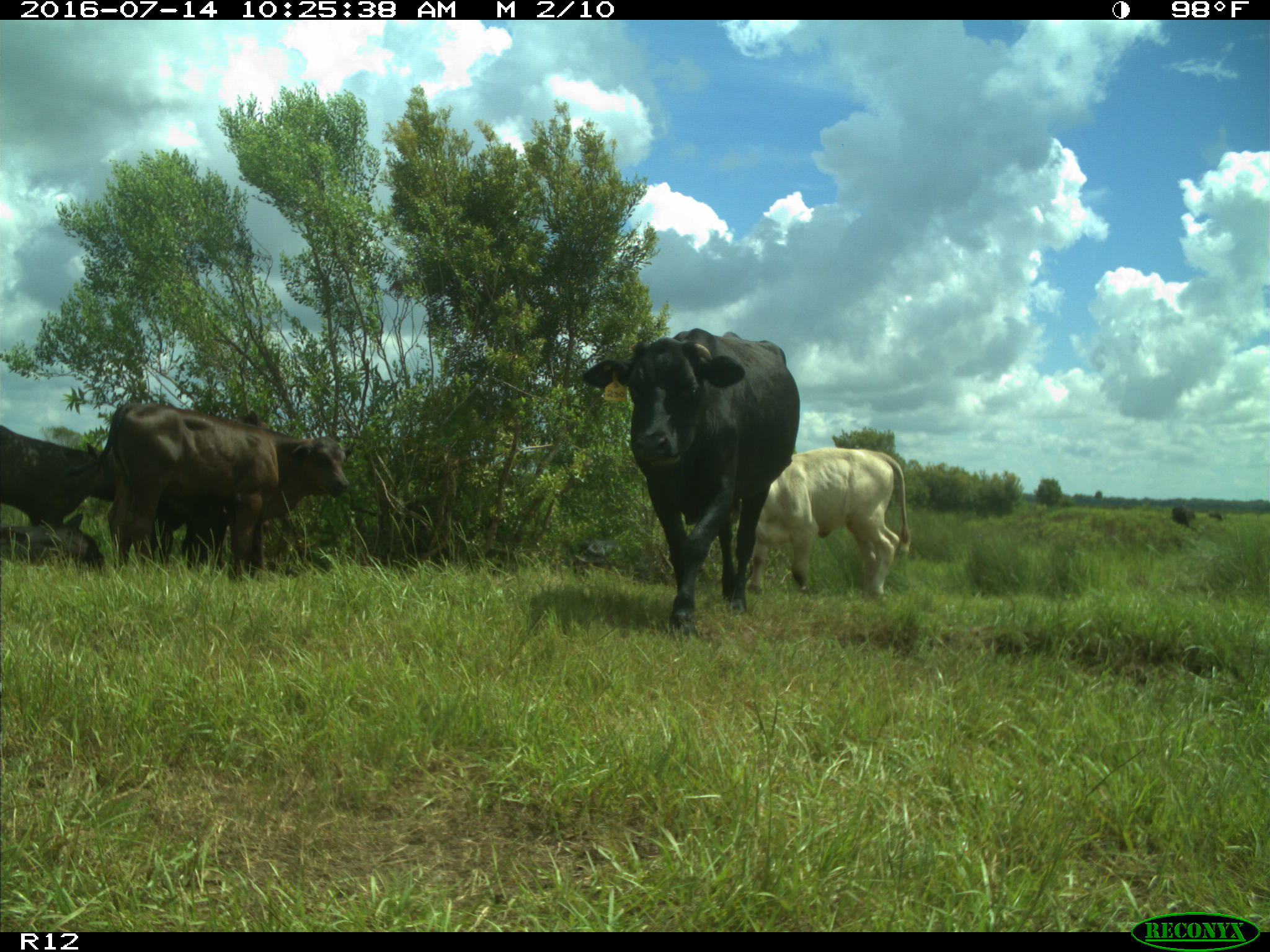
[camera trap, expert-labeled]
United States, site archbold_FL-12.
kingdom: Animalia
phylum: Chordata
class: Mammalia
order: Artiodactyla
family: Bovidae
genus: Bos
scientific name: Bos taurus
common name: domestic cow